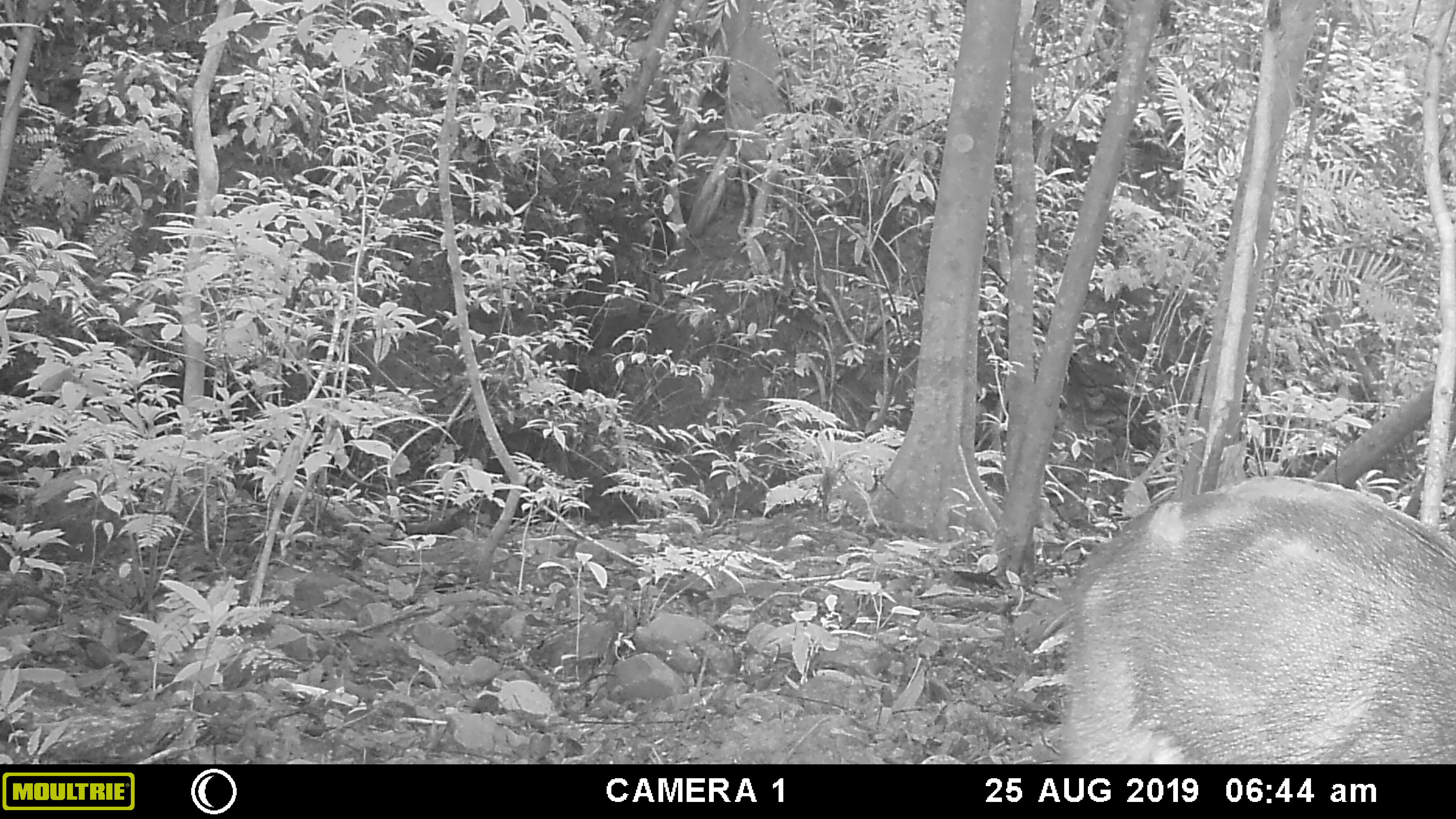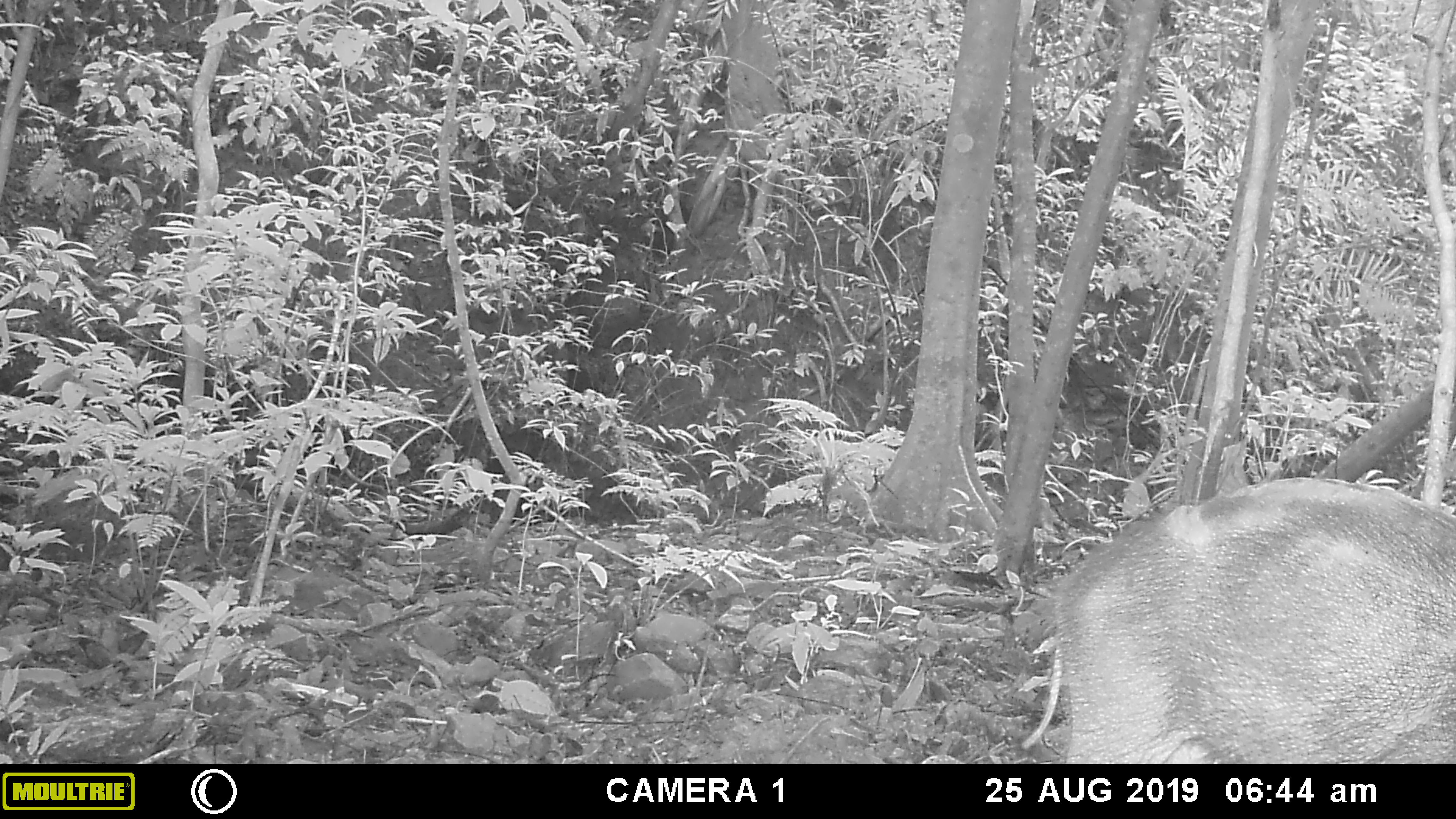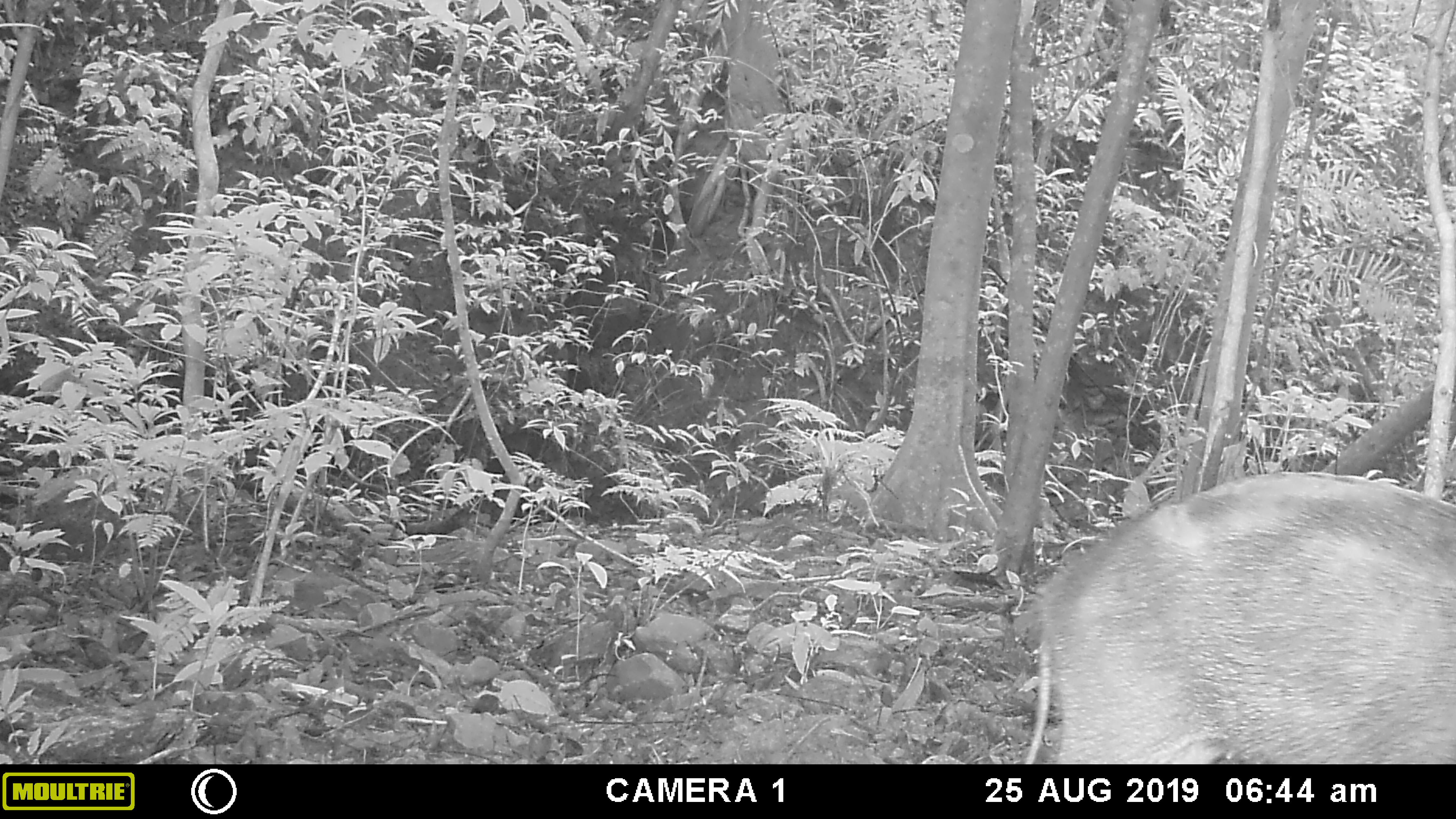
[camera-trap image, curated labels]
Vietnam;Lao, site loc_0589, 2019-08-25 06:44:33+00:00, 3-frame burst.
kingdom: Animalia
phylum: Chordata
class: Mammalia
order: Artiodactyla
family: Suidae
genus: Sus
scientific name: Sus scrofa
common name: eurasian wild pig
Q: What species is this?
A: Eurasian wild pig (Sus scrofa).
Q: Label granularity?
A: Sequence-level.